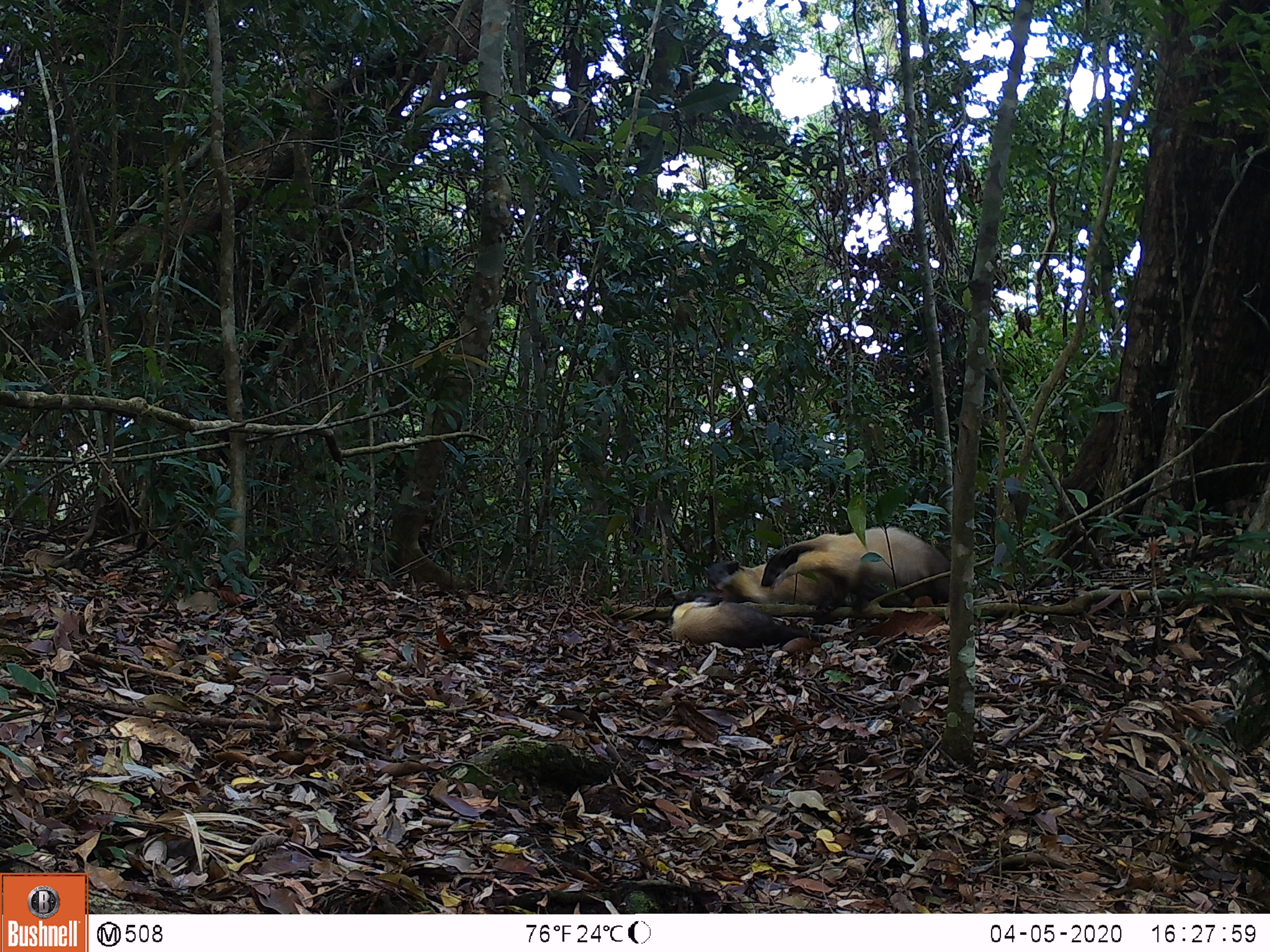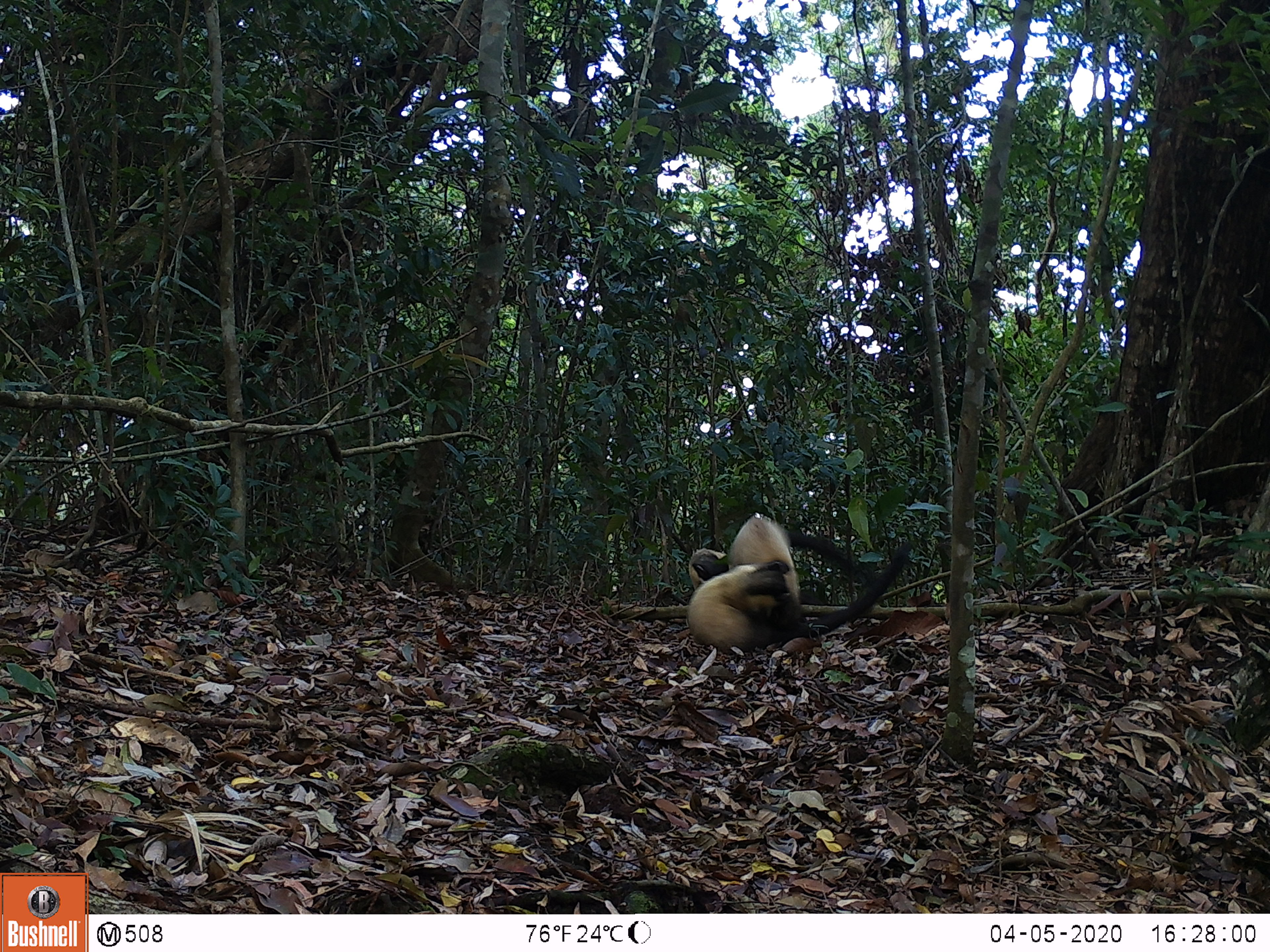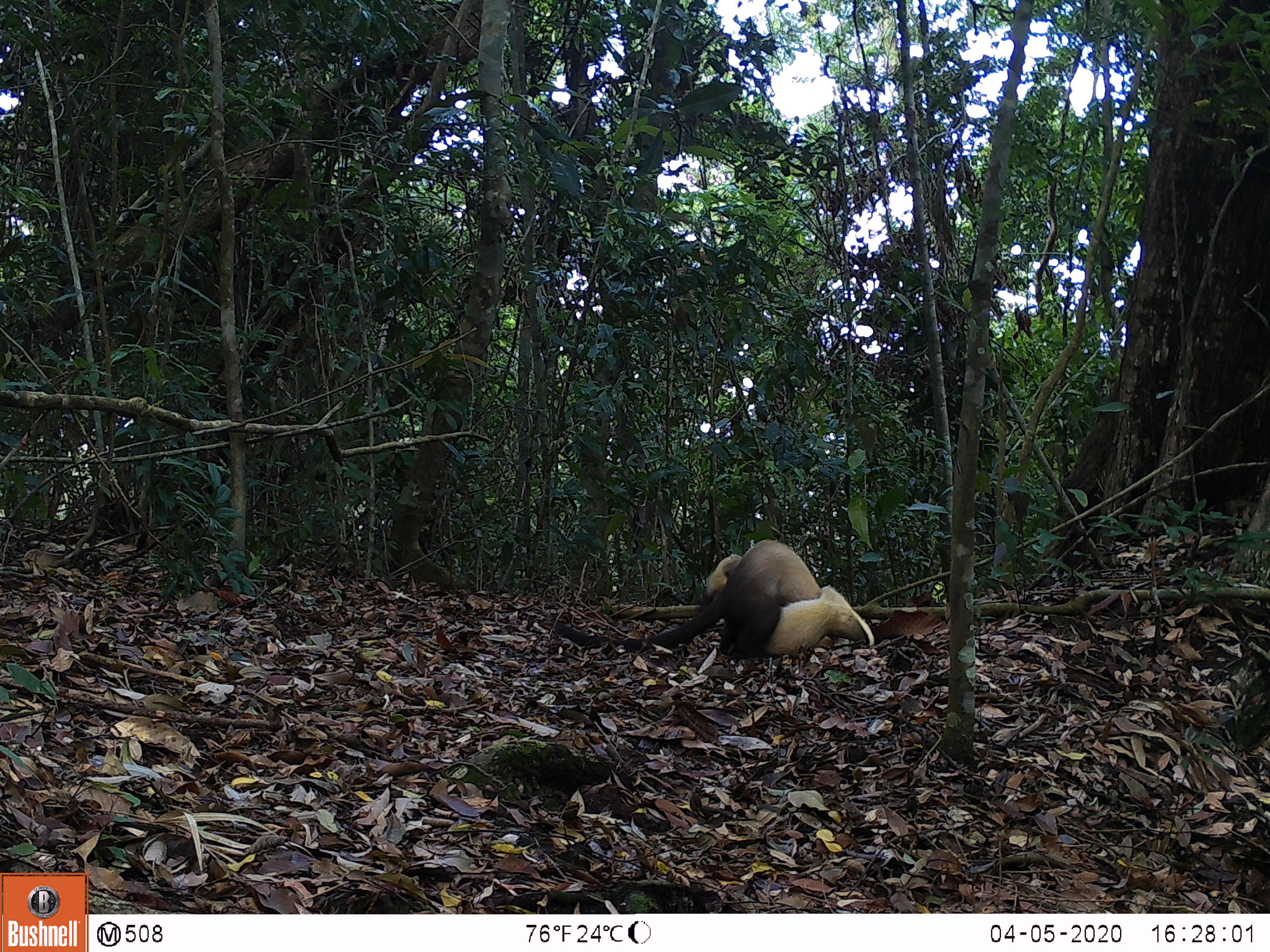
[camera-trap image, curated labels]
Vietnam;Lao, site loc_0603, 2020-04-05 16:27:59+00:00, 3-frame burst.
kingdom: Animalia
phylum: Chordata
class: Mammalia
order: Carnivora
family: Mustelidae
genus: Martes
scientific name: Martes flavigula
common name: yellow-throated marten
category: yellow throated marten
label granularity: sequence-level